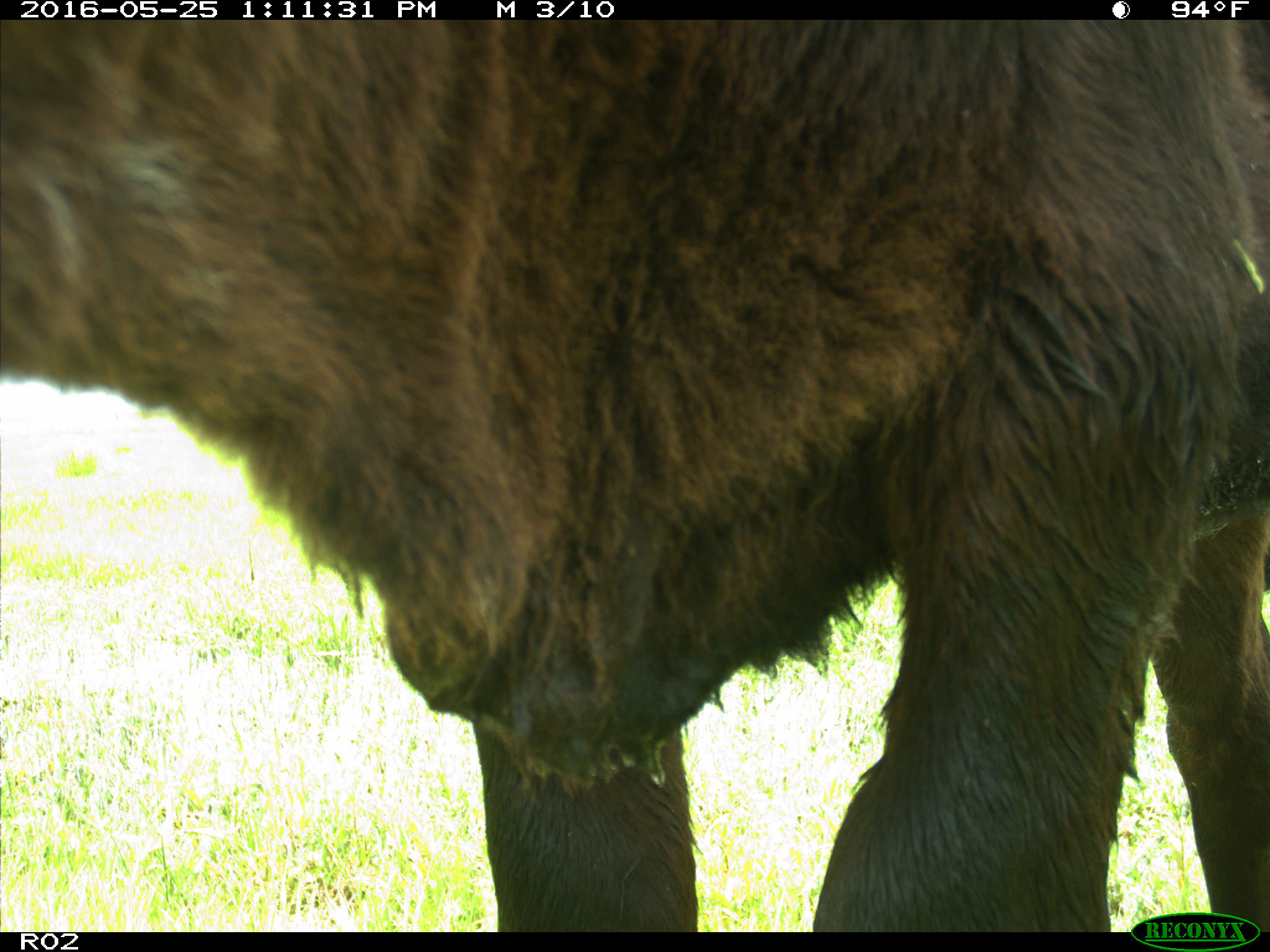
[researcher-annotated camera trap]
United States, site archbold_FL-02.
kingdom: Animalia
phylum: Chordata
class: Mammalia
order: Artiodactyla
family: Bovidae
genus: Bos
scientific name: Bos taurus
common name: domestic cow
Bos taurus (domestic cow).